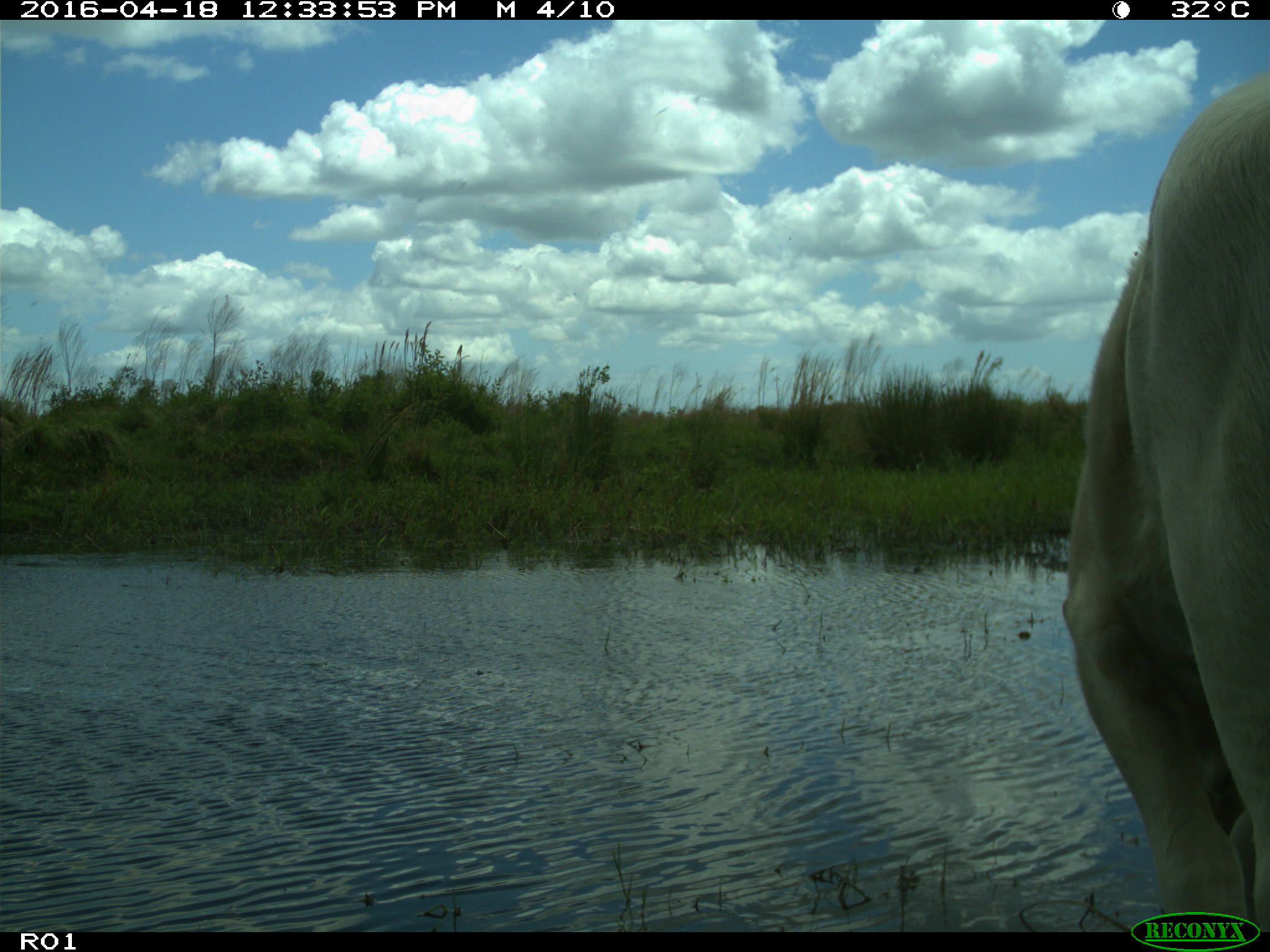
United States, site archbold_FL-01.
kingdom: Animalia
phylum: Chordata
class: Mammalia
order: Artiodactyla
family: Bovidae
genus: Bos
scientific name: Bos taurus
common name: domestic cow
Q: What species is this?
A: Bos taurus (domestic cow).